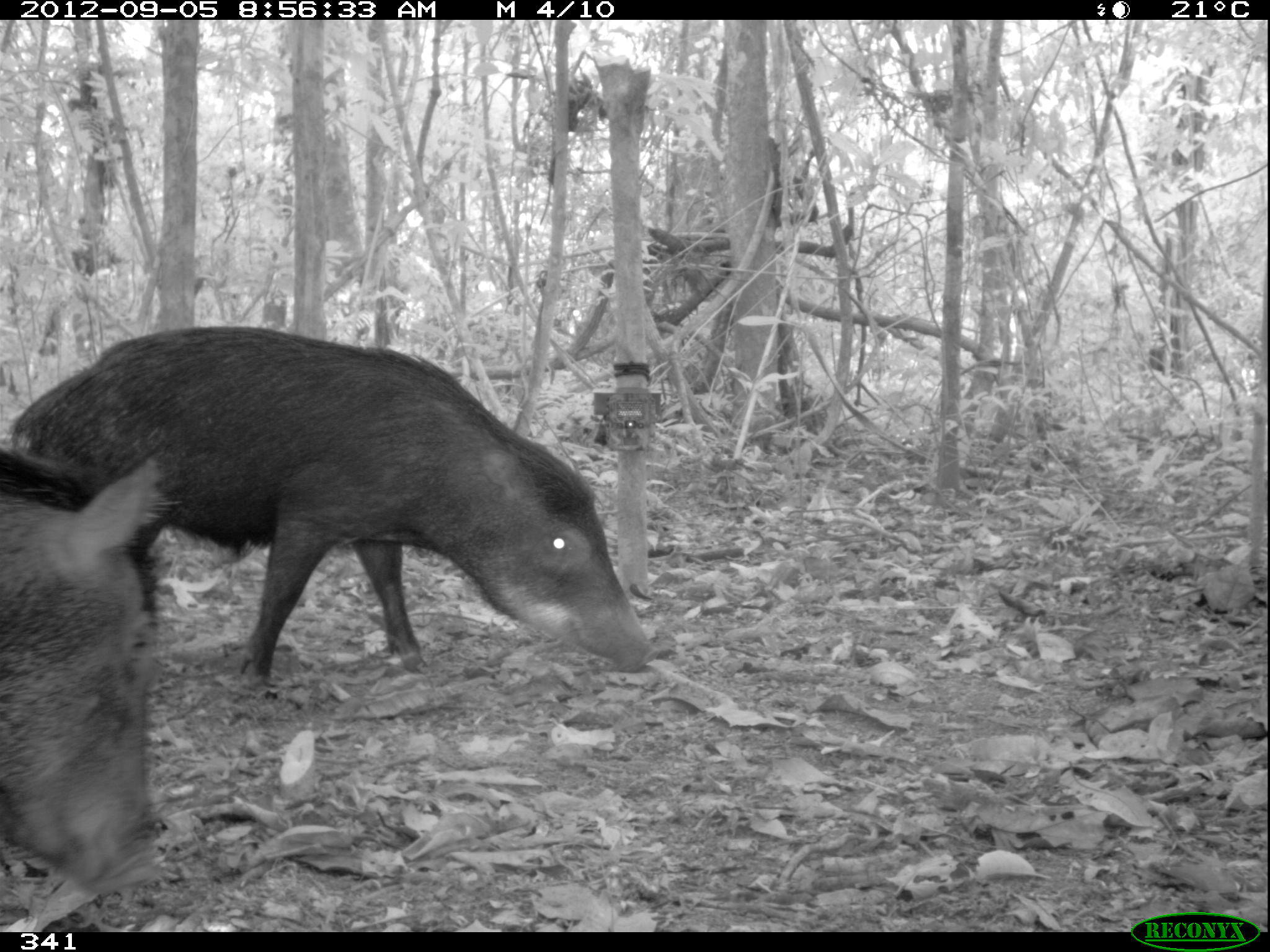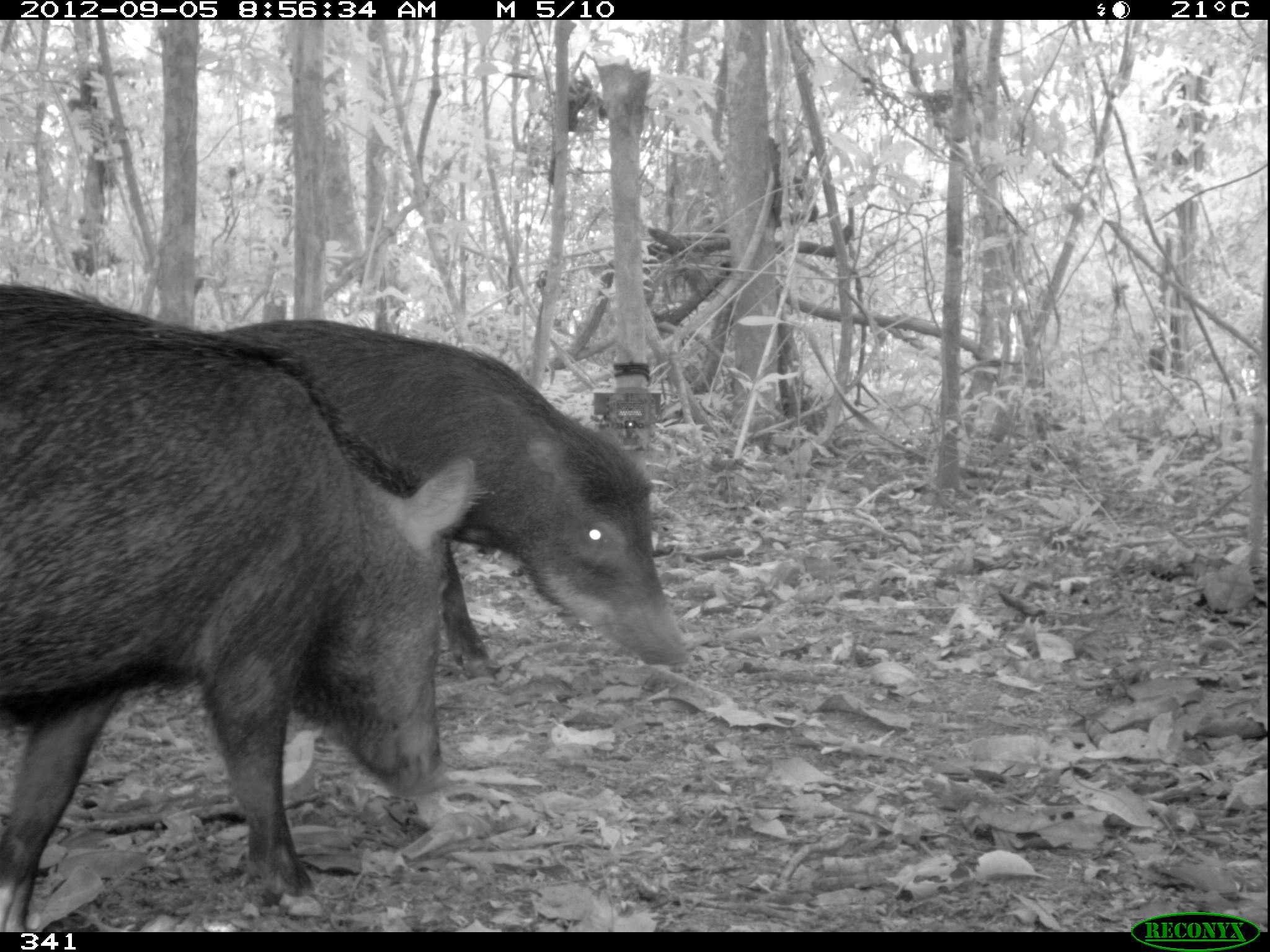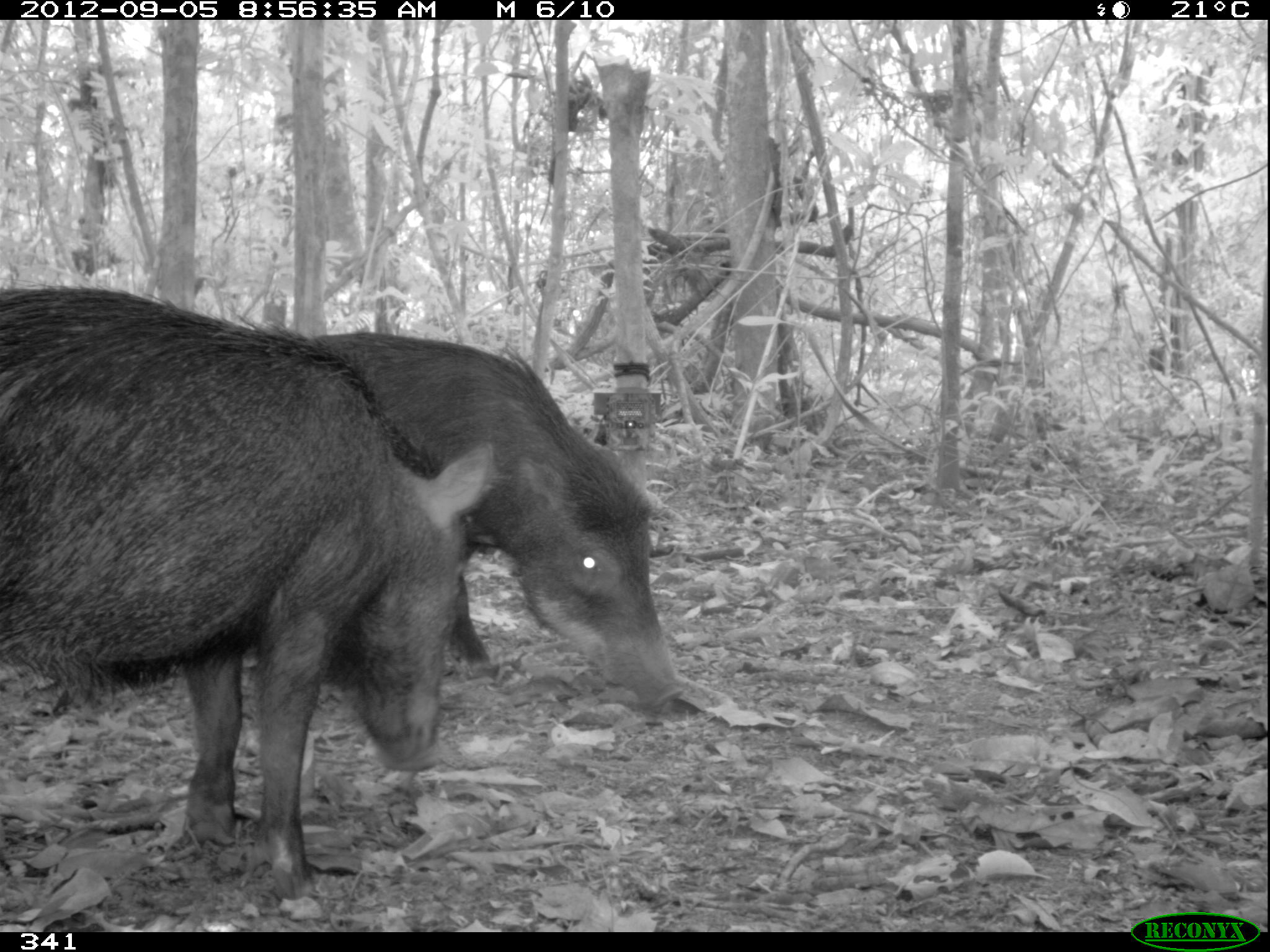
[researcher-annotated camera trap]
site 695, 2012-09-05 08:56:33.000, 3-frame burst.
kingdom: Animalia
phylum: Chordata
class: Mammalia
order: Artiodactyla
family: Tayassuidae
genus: Tayassu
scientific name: Tayassu pecari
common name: white-lipped peccary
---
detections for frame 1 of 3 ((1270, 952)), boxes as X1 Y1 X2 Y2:
tayassu pecari: 0 325 659 680; 0 452 170 889